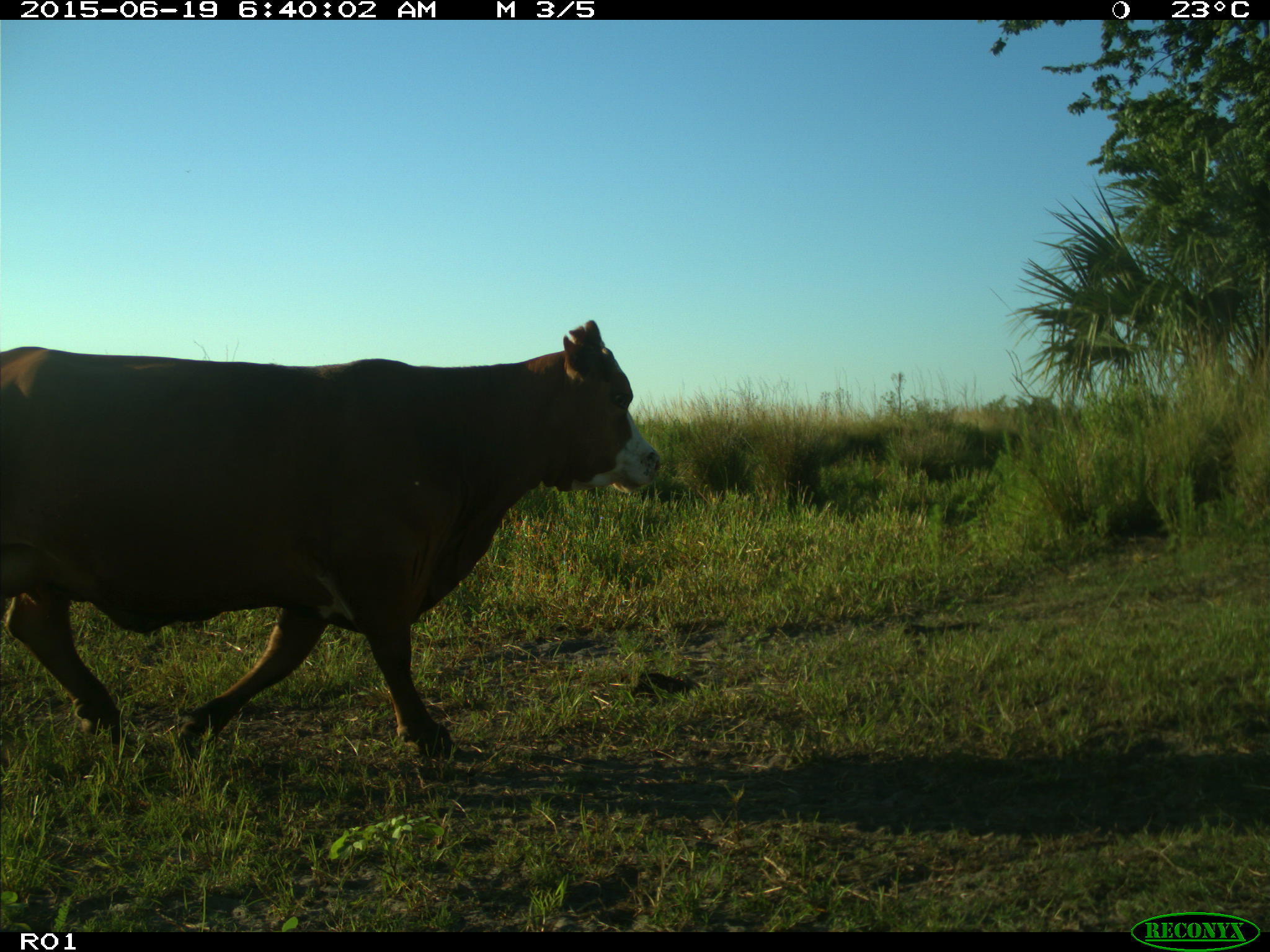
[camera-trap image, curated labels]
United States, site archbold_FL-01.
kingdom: Animalia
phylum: Chordata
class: Mammalia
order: Artiodactyla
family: Bovidae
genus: Bos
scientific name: Bos taurus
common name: domestic cow